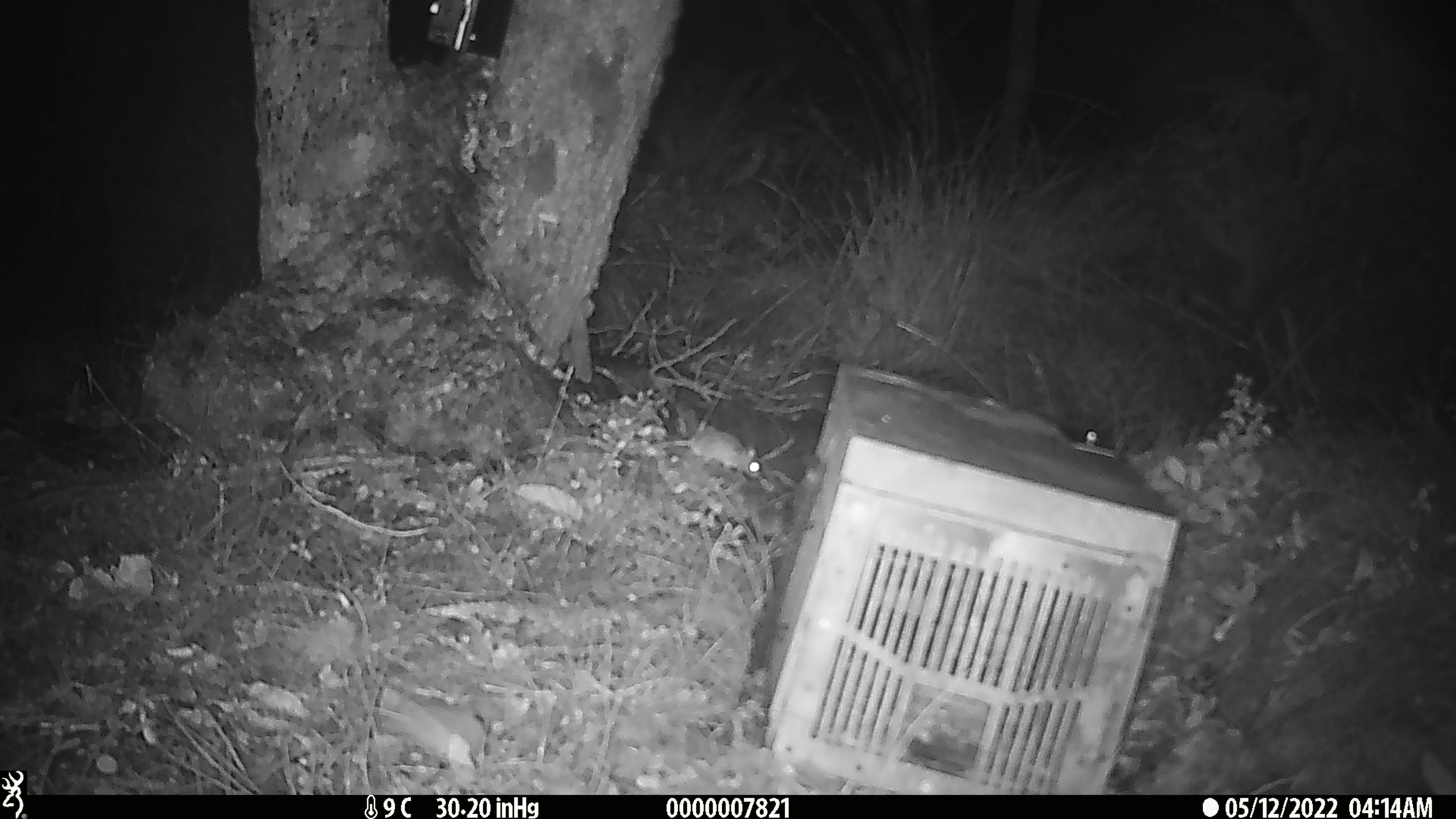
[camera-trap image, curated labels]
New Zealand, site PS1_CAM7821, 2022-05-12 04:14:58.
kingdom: Animalia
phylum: Chordata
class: Mammalia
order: Rodentia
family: Muridae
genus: Mus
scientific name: Mus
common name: mouse